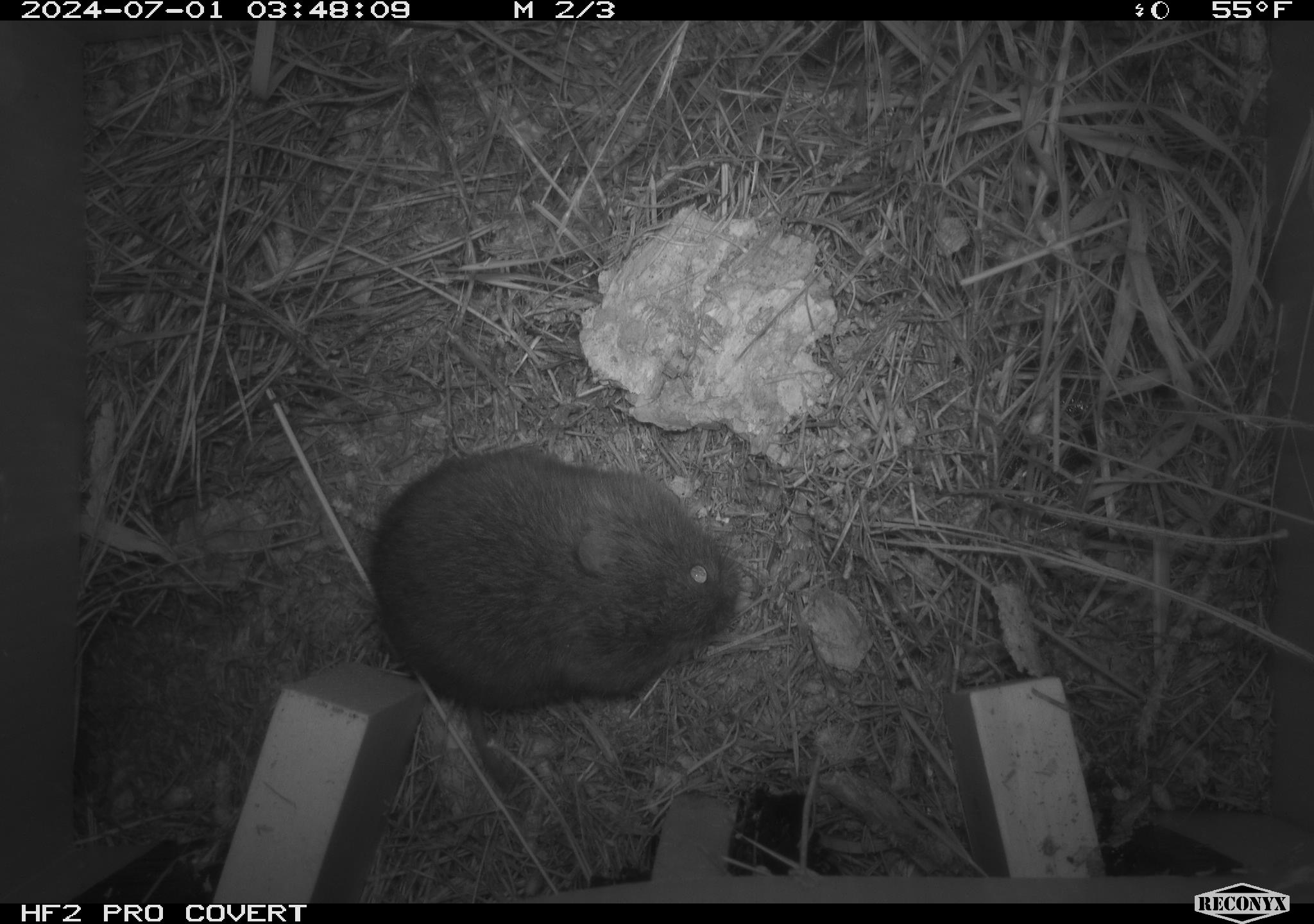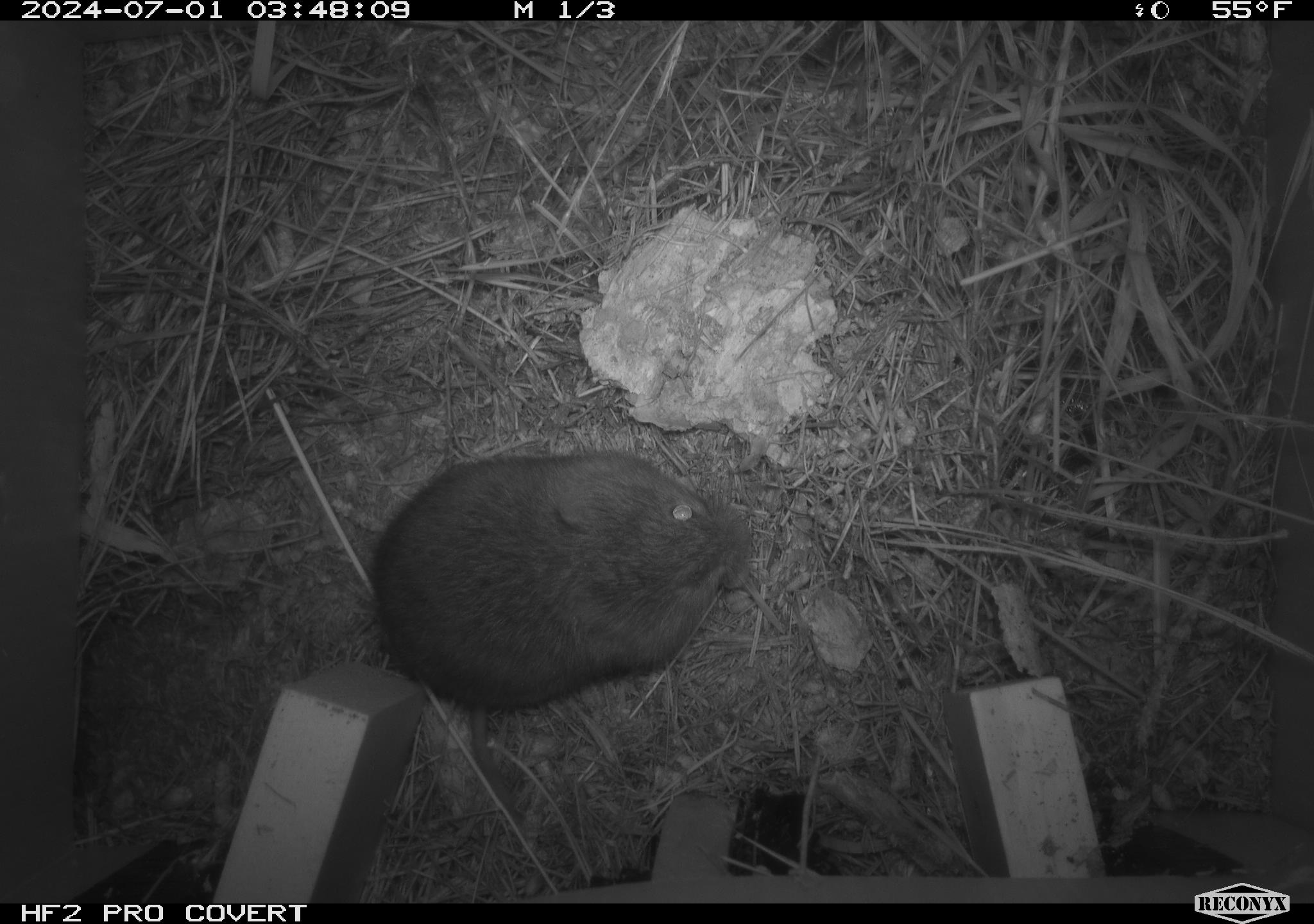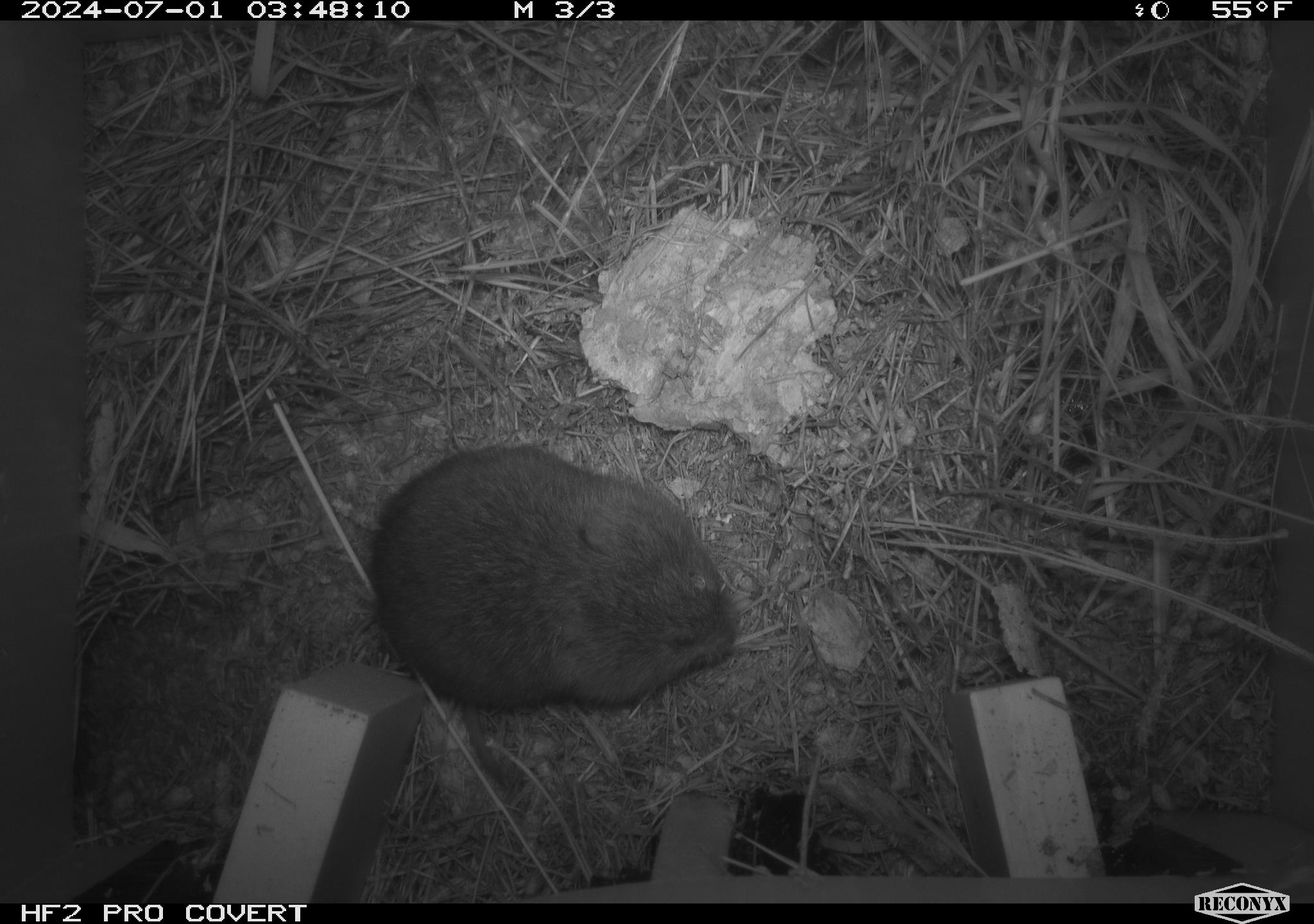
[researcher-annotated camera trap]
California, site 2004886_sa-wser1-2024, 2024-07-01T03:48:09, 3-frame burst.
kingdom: Animalia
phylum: Chordata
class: Mammalia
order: Rodentia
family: Cricetidae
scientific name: Arvicolinae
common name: voles, lemmings, and muskrats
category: arvicolinae subfamily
Arvicolinae subfamily (voles, lemmings, and muskrats) (Arvicolinae).